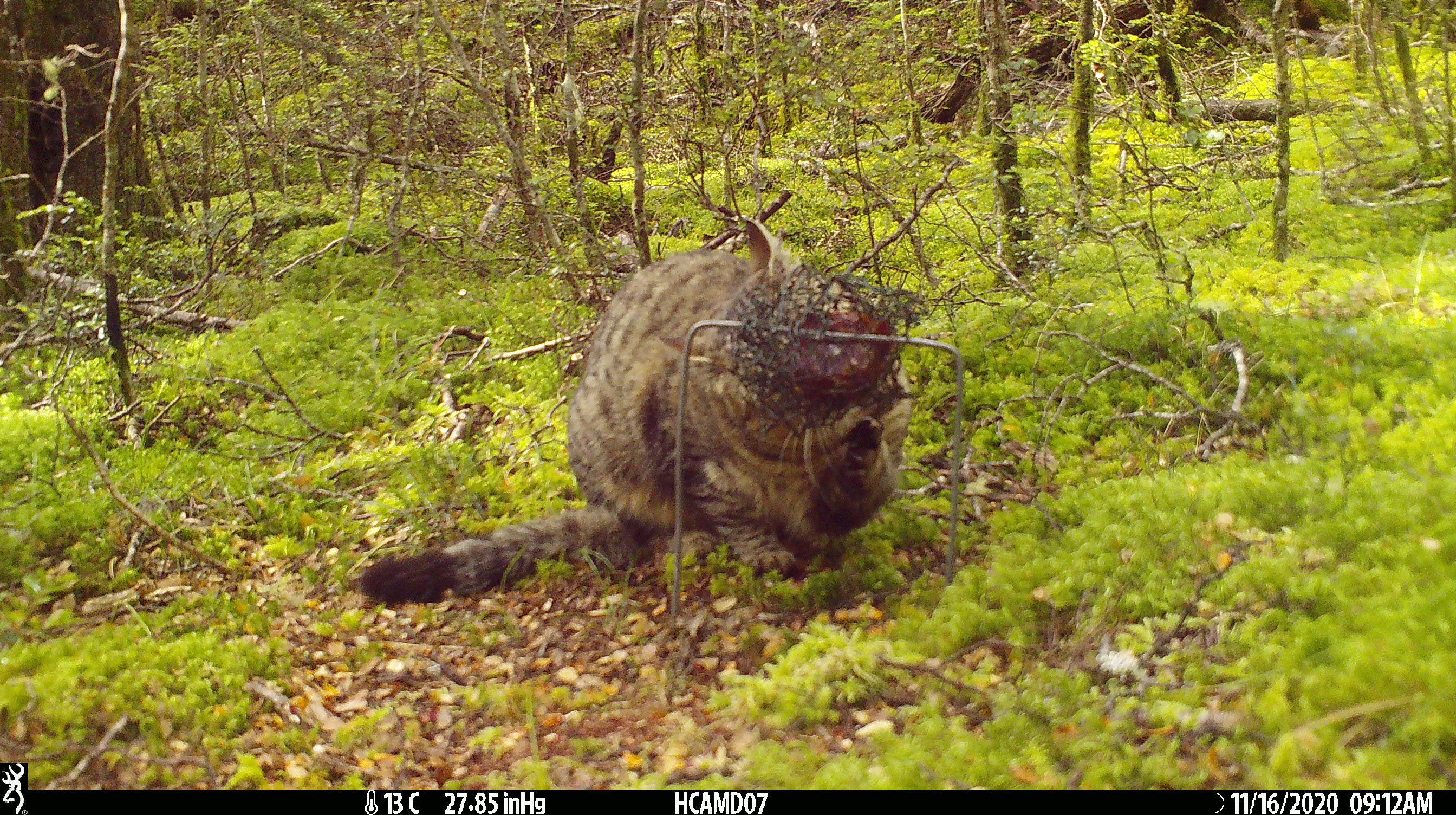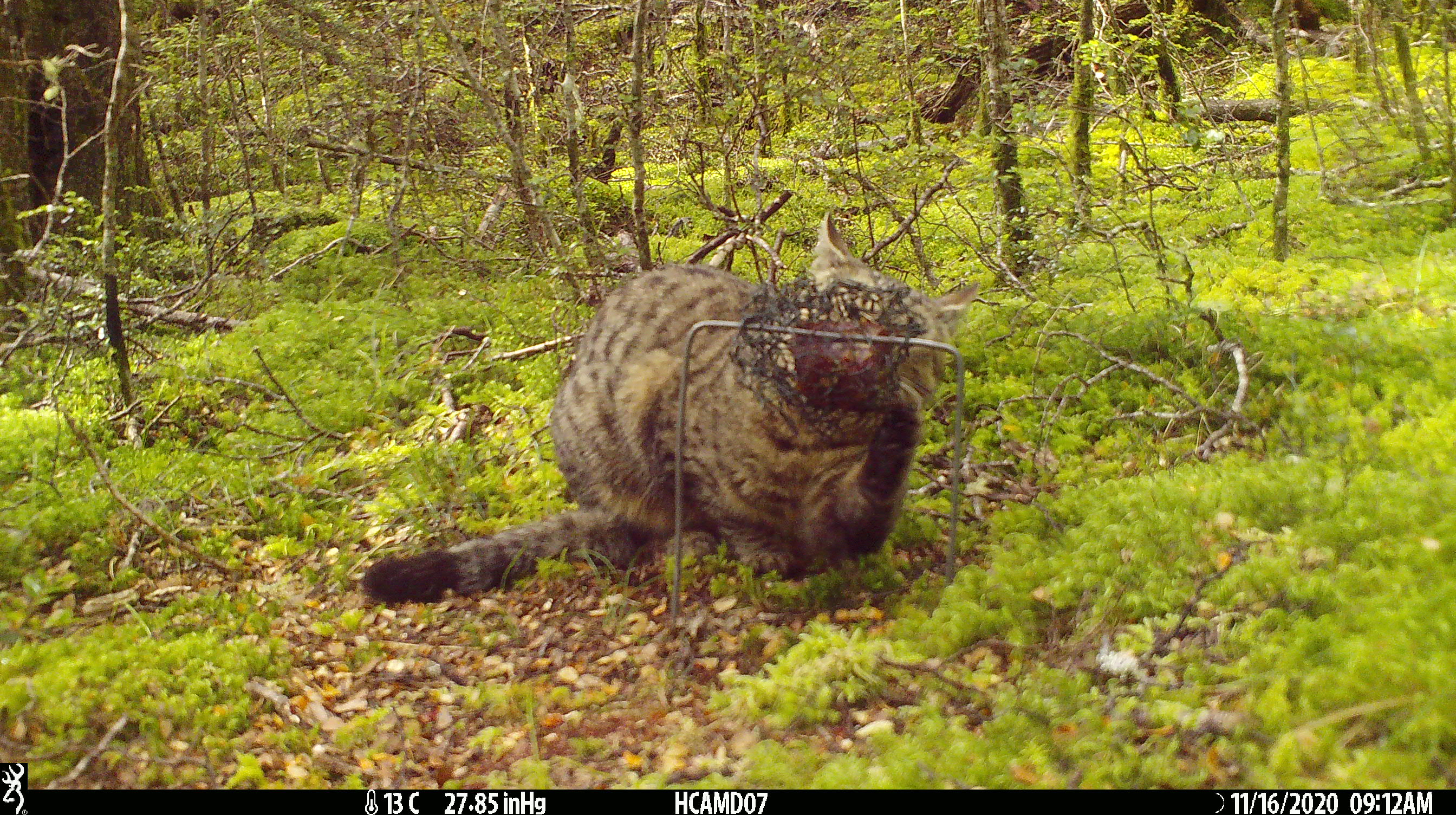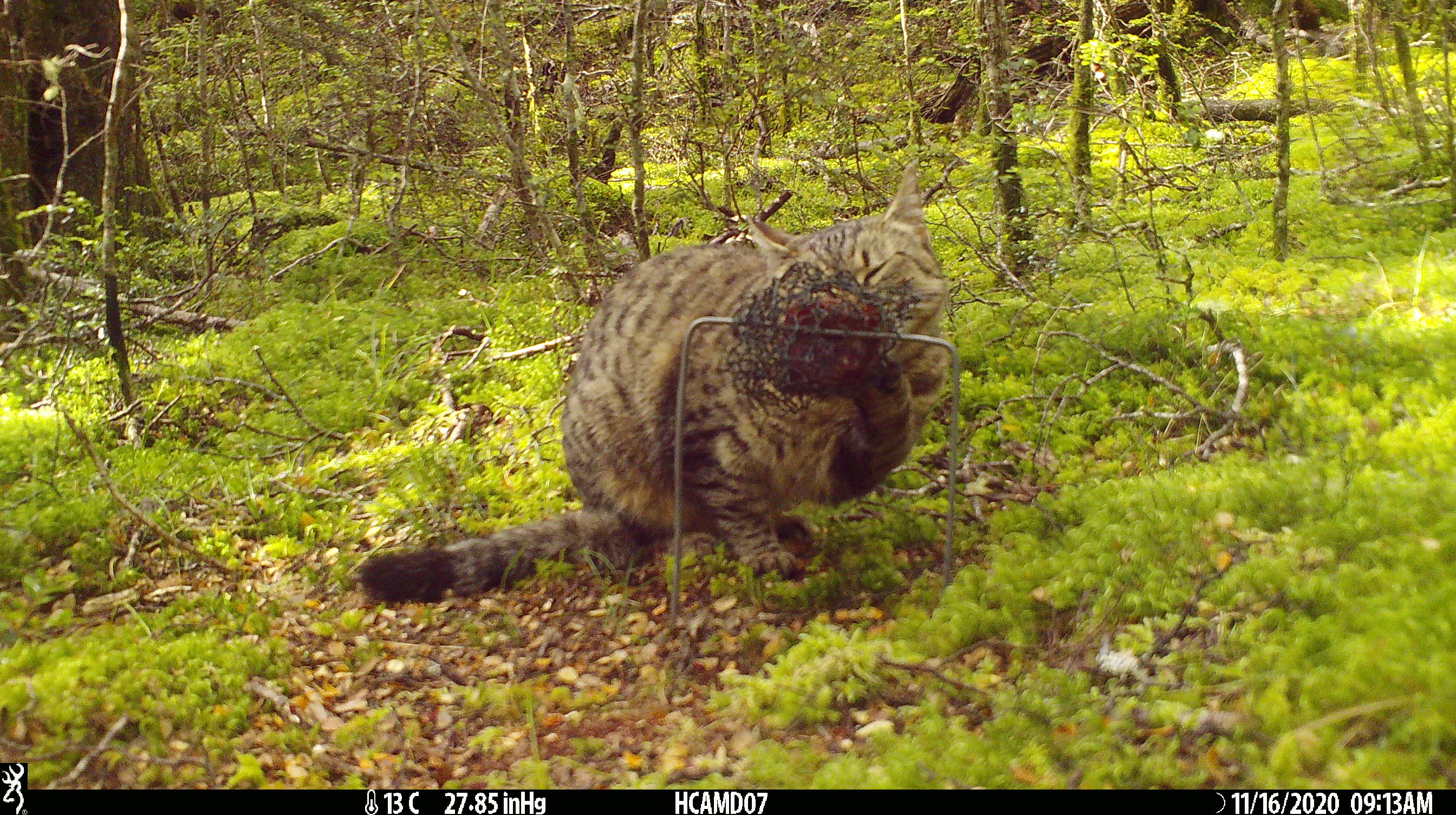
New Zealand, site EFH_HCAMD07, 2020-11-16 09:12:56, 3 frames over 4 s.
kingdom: Animalia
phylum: Chordata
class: Mammalia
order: Carnivora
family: Felidae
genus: Felis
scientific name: Felis catus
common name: domestic cat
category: cat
Cat (domestic cat) (Felis catus).